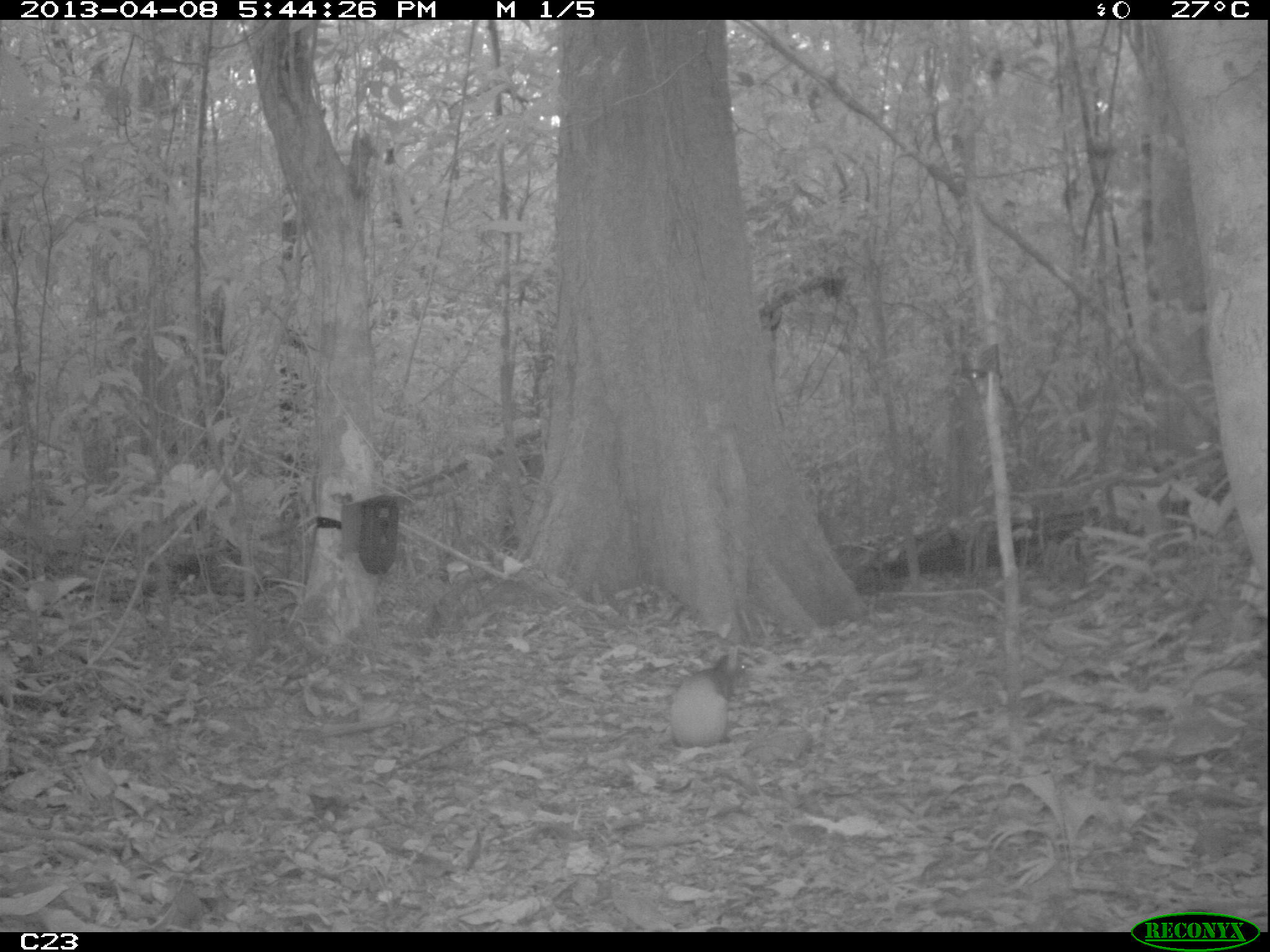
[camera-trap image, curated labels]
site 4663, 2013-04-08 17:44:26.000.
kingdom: Animalia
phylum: Chordata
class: Mammalia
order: Rodentia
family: Dasyproctidae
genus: Dasyprocta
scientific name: Dasyprocta leporina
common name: red-rumped agouti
Dasyprocta leporina (red-rumped agouti), count 1, age adult.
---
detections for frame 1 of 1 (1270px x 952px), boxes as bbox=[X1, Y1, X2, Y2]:
dasyprocta leporina: bbox=[670, 645, 746, 745]